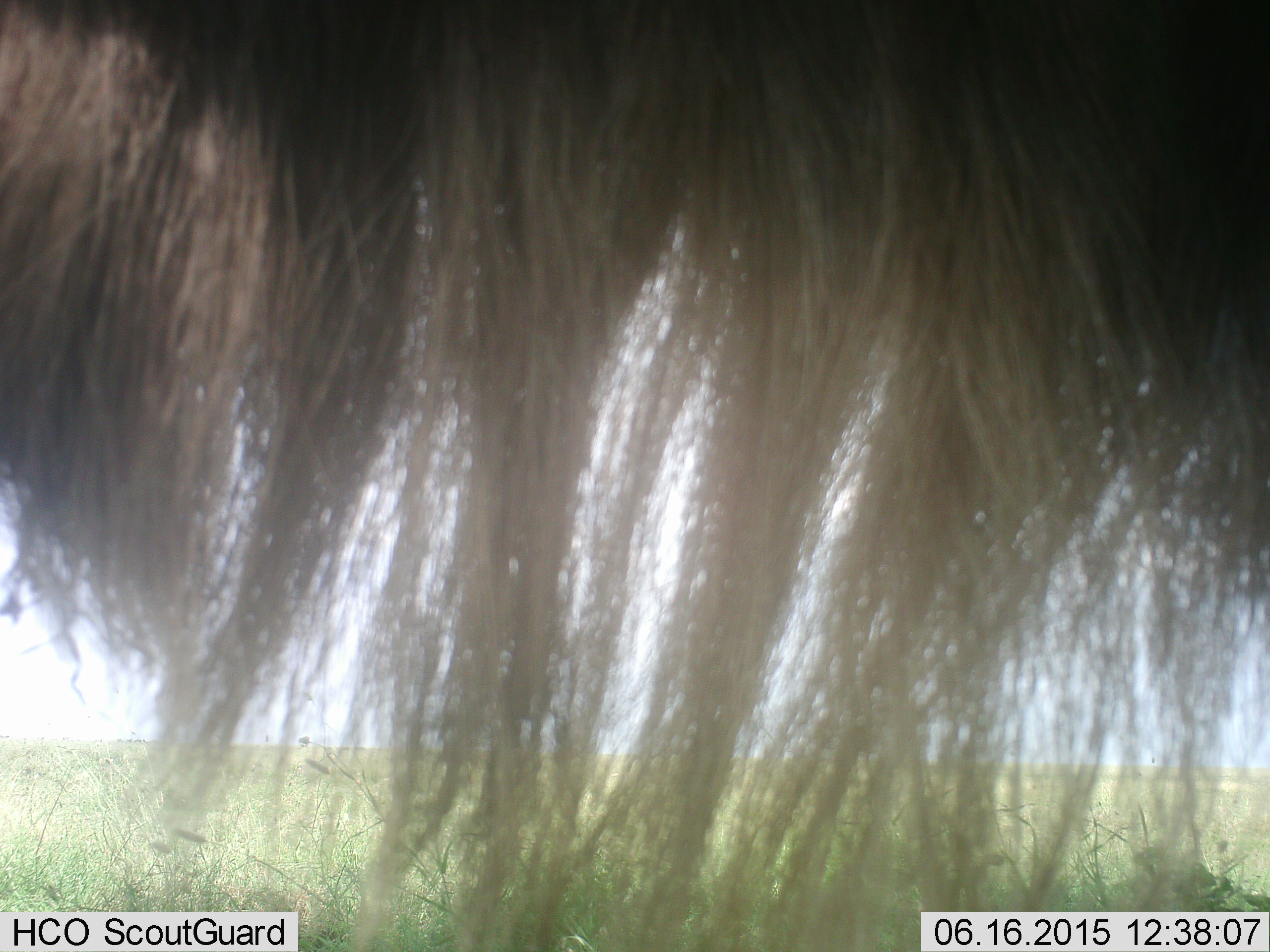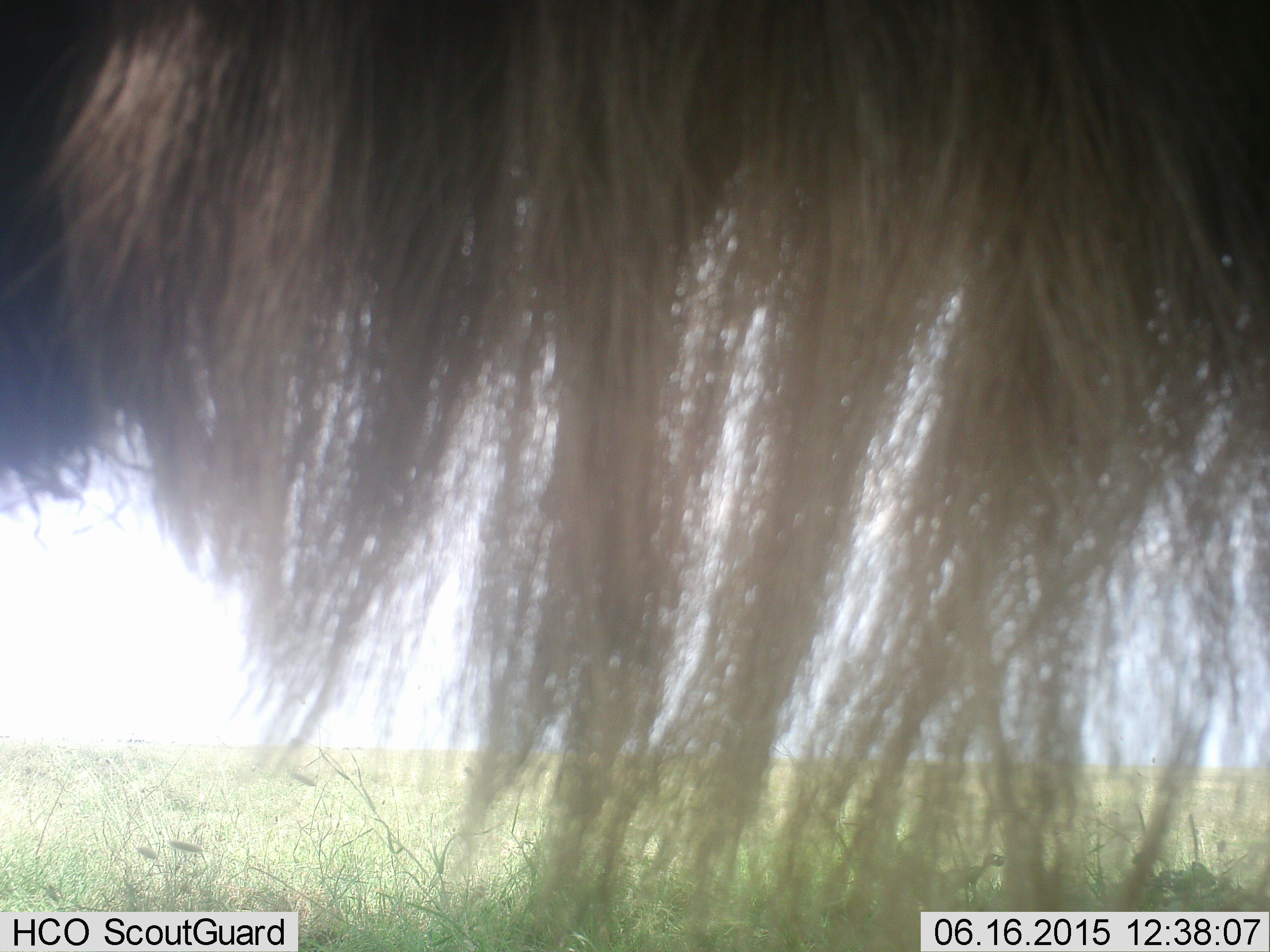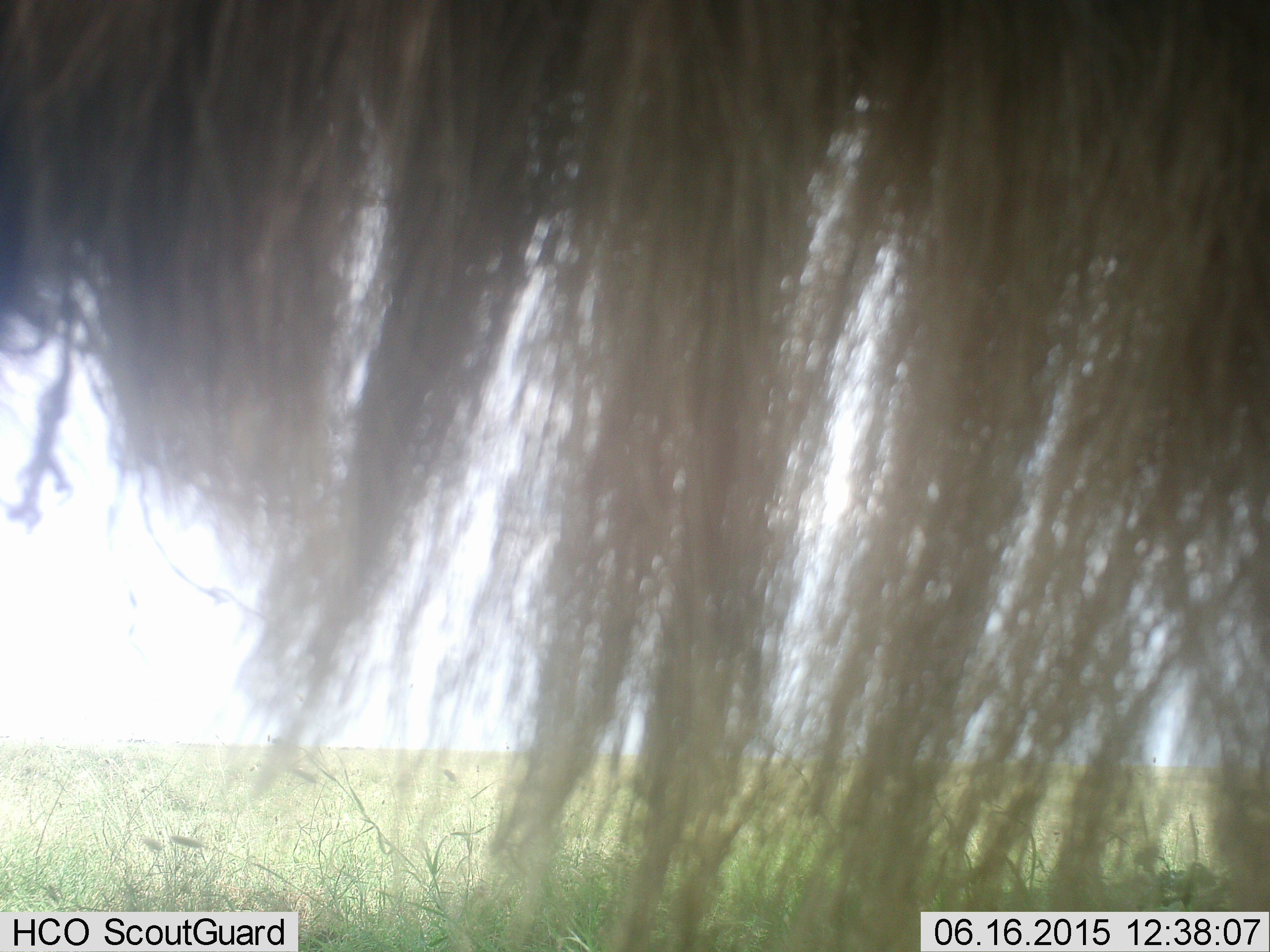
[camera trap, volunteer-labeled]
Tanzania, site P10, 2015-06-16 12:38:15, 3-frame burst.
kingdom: Animalia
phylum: Chordata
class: Mammalia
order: Artiodactyla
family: Bovidae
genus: Connochaetes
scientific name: Connochaetes taurinus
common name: blue wildebeest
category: wildebeest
Wildebeest (blue wildebeest) (Connochaetes taurinus), count 1. Behavior (volunteer vote fractions): standing 90%, resting 0%, moving 20%, interacting 10%. Young present (vote fraction): 0%. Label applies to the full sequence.